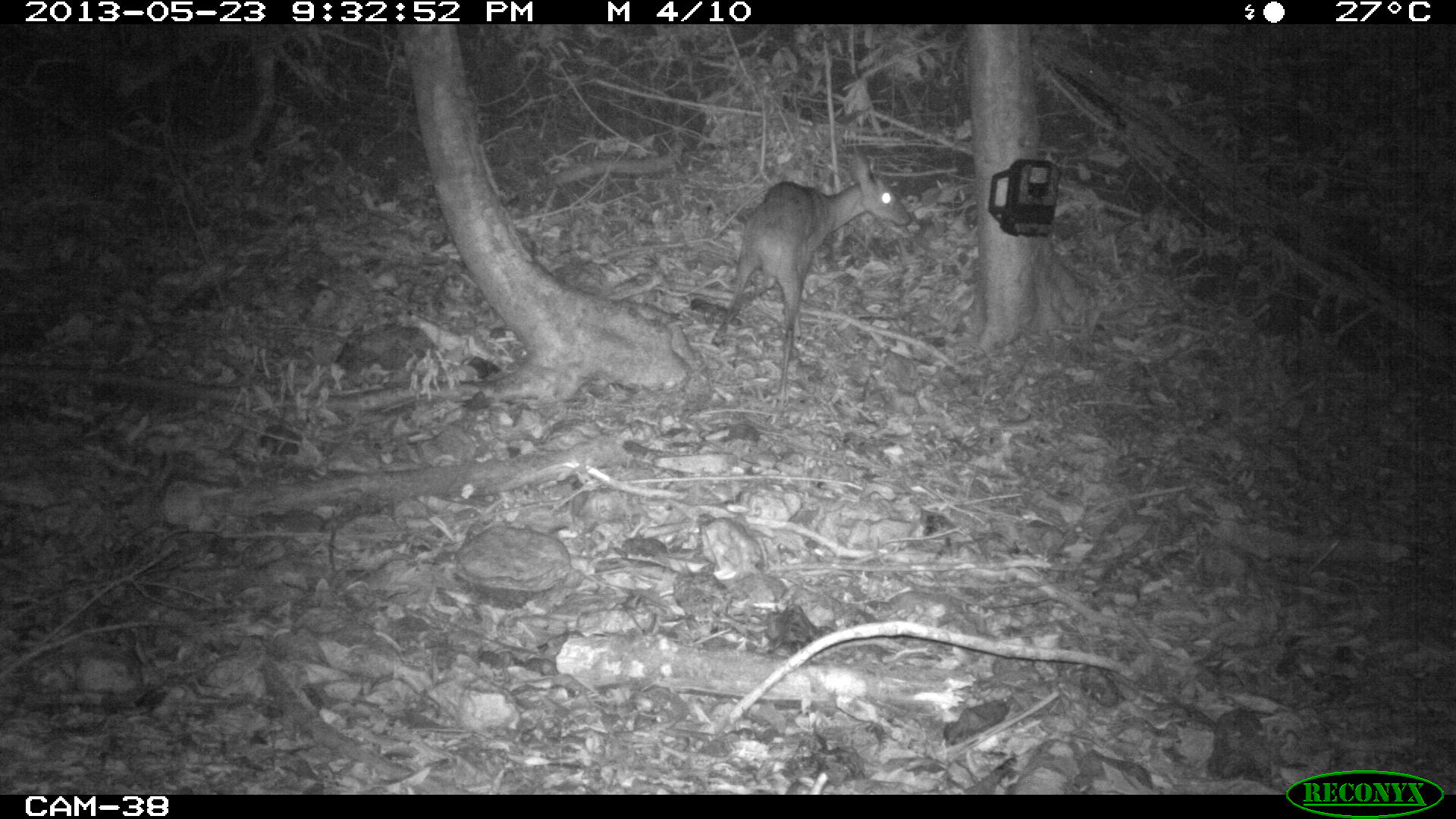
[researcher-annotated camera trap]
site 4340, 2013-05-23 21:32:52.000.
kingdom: Animalia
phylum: Chordata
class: Mammalia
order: Artiodactyla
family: Cervidae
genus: Mazama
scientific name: Mazama temama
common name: central american red brocket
Mazama temama (central american red brocket), count 1, sex female.